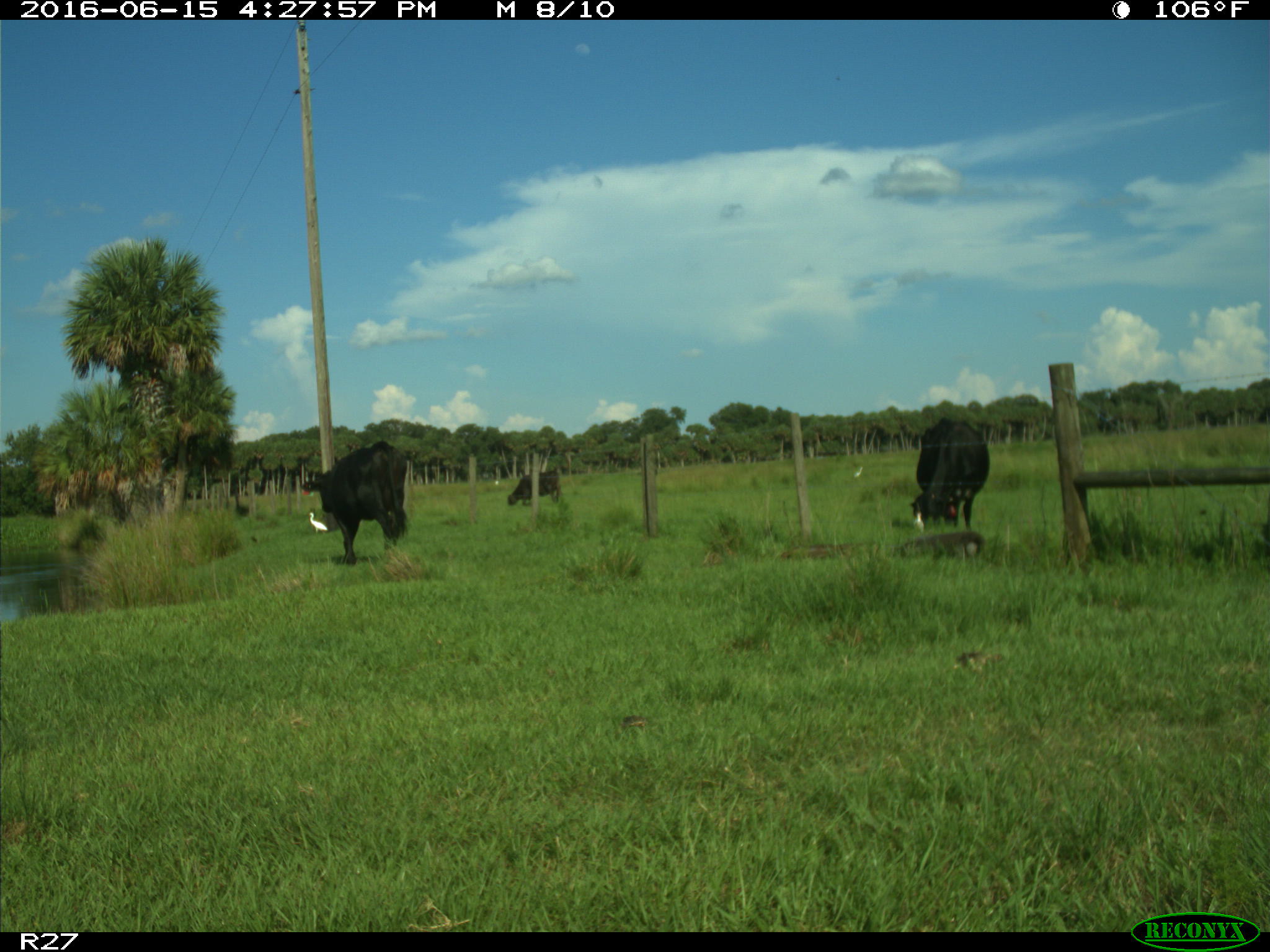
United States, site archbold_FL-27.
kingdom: Animalia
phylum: Chordata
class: Mammalia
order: Artiodactyla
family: Bovidae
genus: Bos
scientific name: Bos taurus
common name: domestic cow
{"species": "Bos taurus (domestic cow)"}